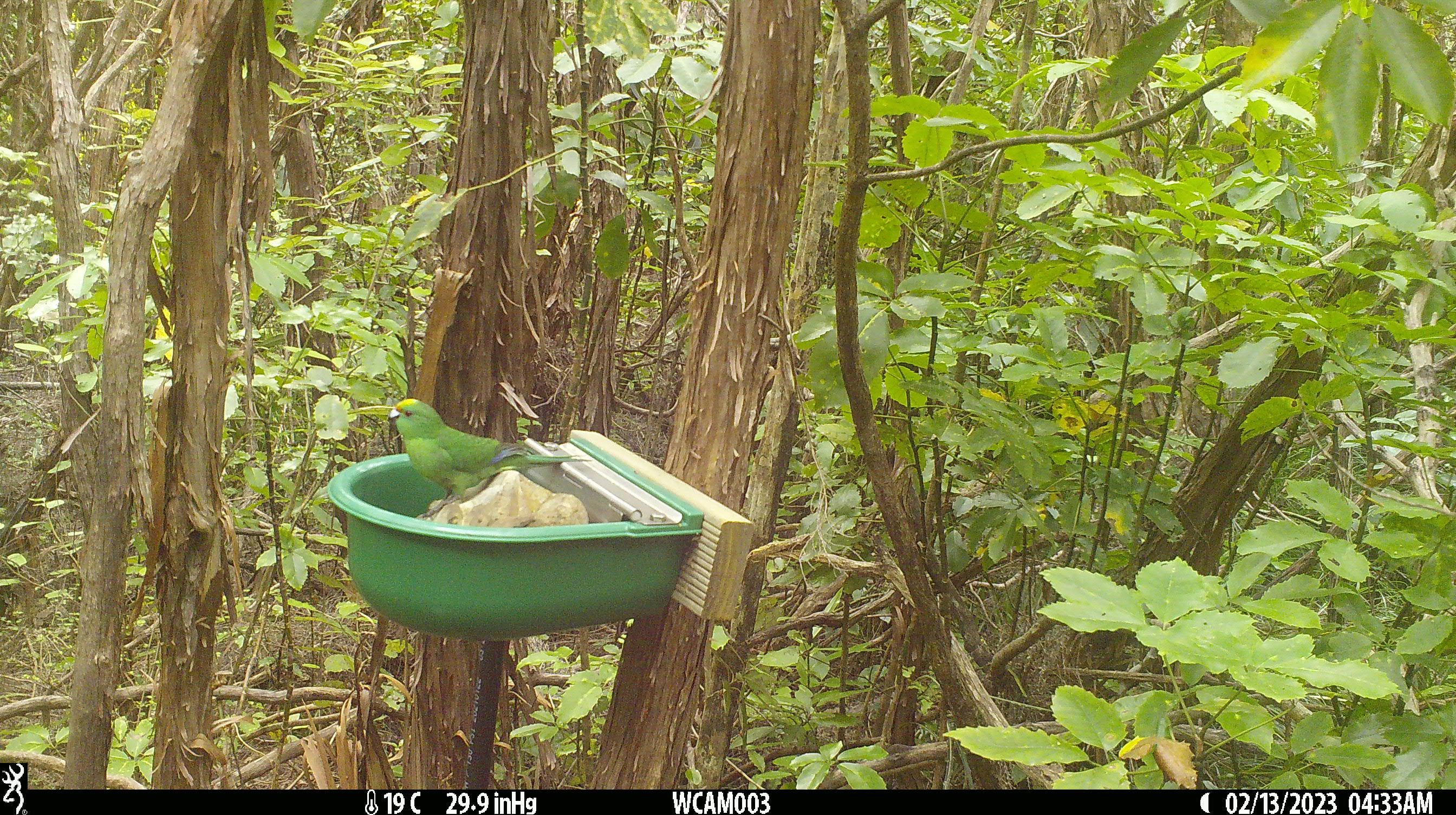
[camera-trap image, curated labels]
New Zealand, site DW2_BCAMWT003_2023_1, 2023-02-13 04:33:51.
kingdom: Animalia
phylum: Chordata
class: Aves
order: Psittaciformes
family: Psittaculidae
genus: Cyanoramphus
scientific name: Cyanoramphus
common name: parakeet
Parakeet (Cyanoramphus).